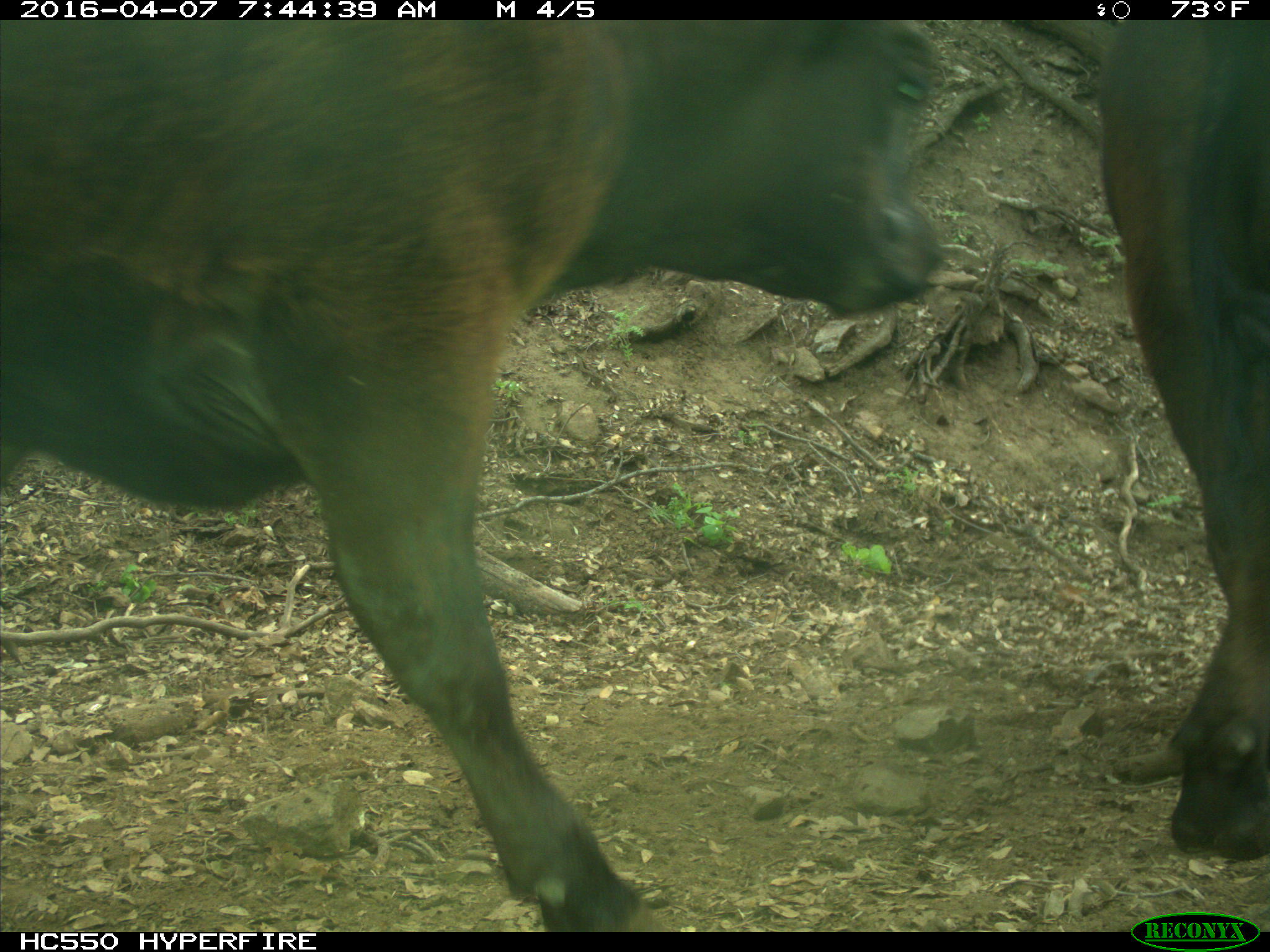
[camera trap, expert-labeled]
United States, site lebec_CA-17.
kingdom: Animalia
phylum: Chordata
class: Mammalia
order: Artiodactyla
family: Bovidae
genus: Bos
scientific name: Bos taurus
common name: domestic cow